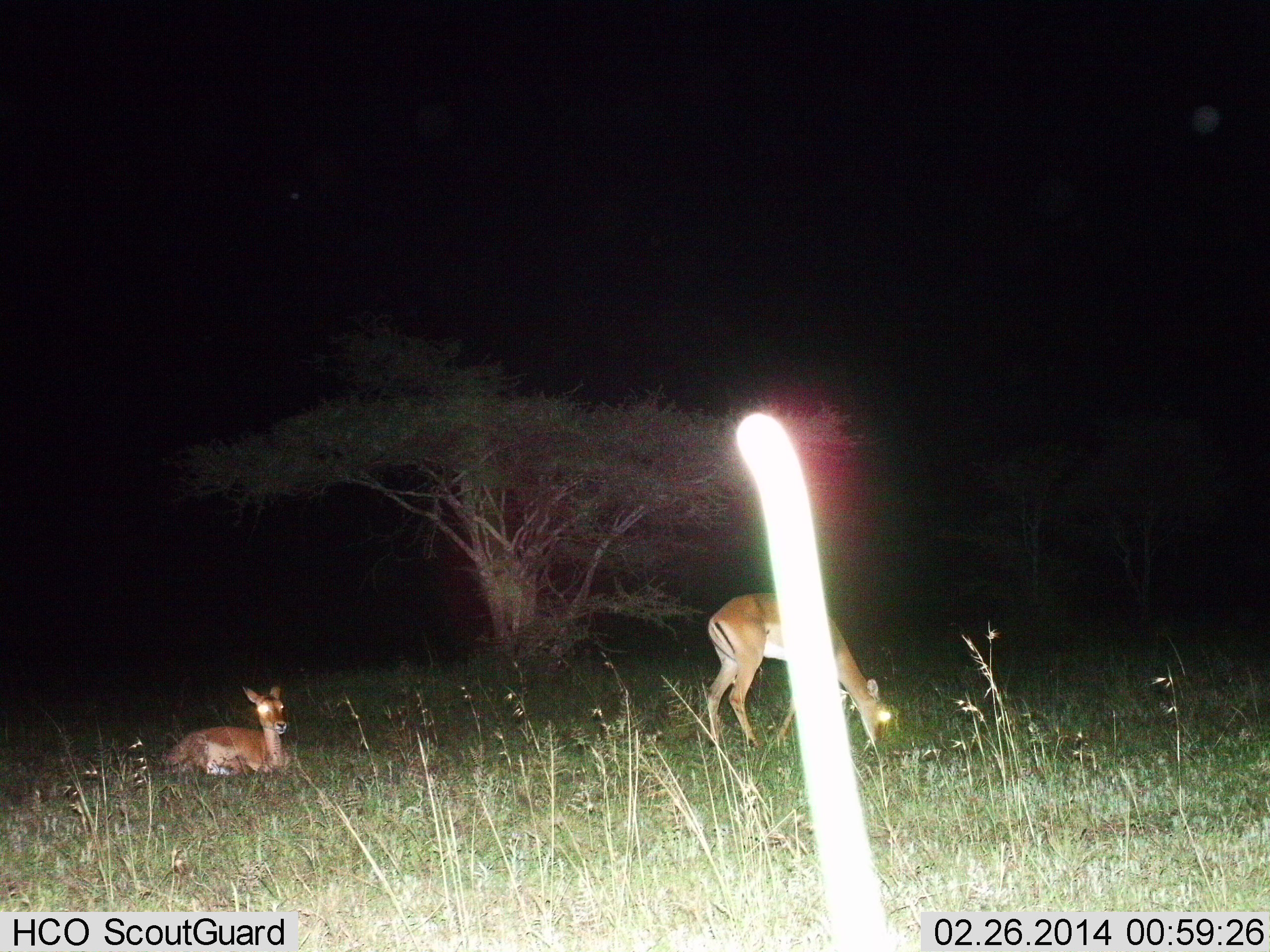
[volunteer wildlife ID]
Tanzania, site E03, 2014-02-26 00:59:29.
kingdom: Animalia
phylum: Chordata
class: Mammalia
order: Artiodactyla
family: Bovidae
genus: Aepyceros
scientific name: Aepyceros melampus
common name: impala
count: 2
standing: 10%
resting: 100%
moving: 0%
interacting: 0%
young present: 10%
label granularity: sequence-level